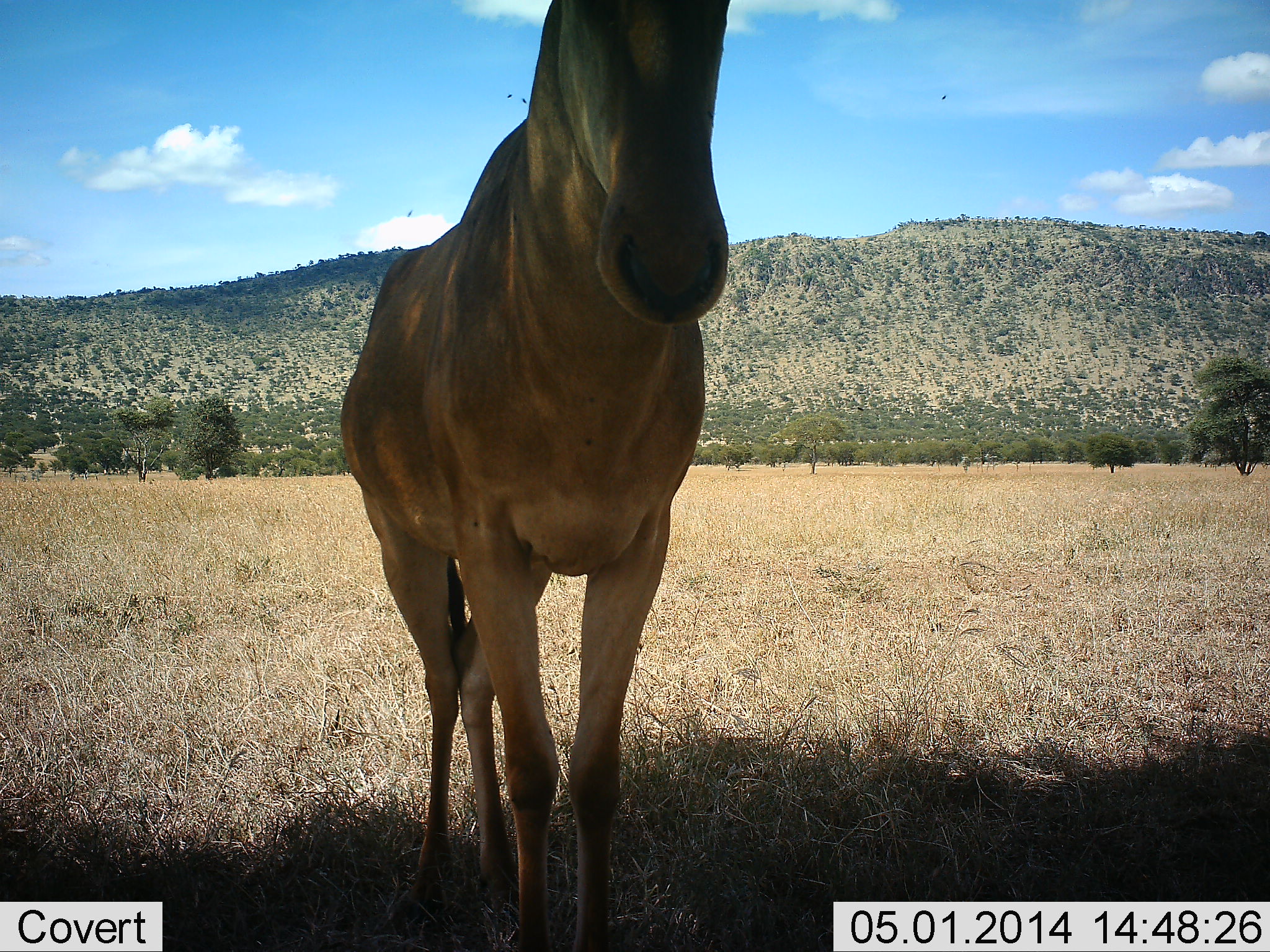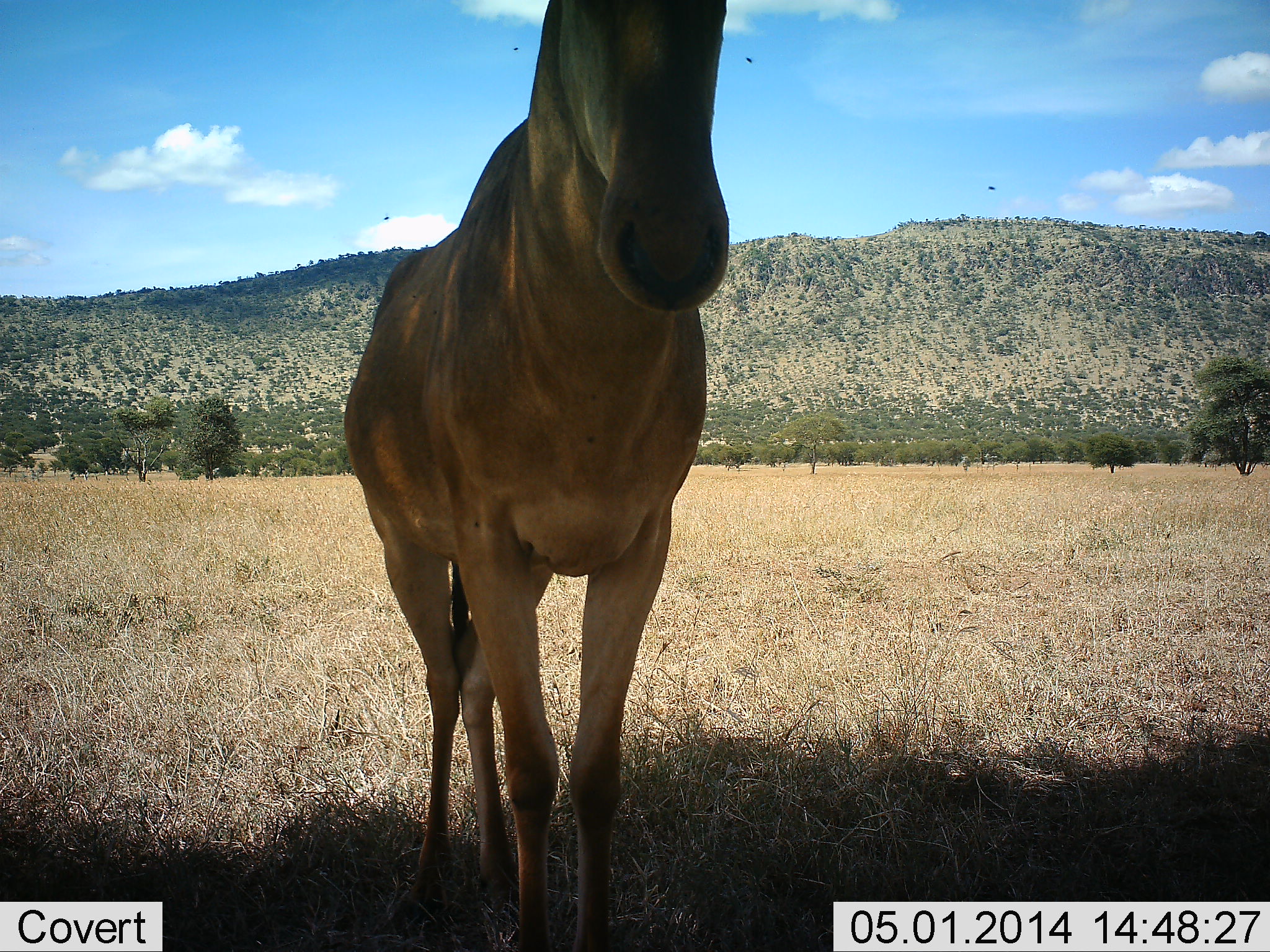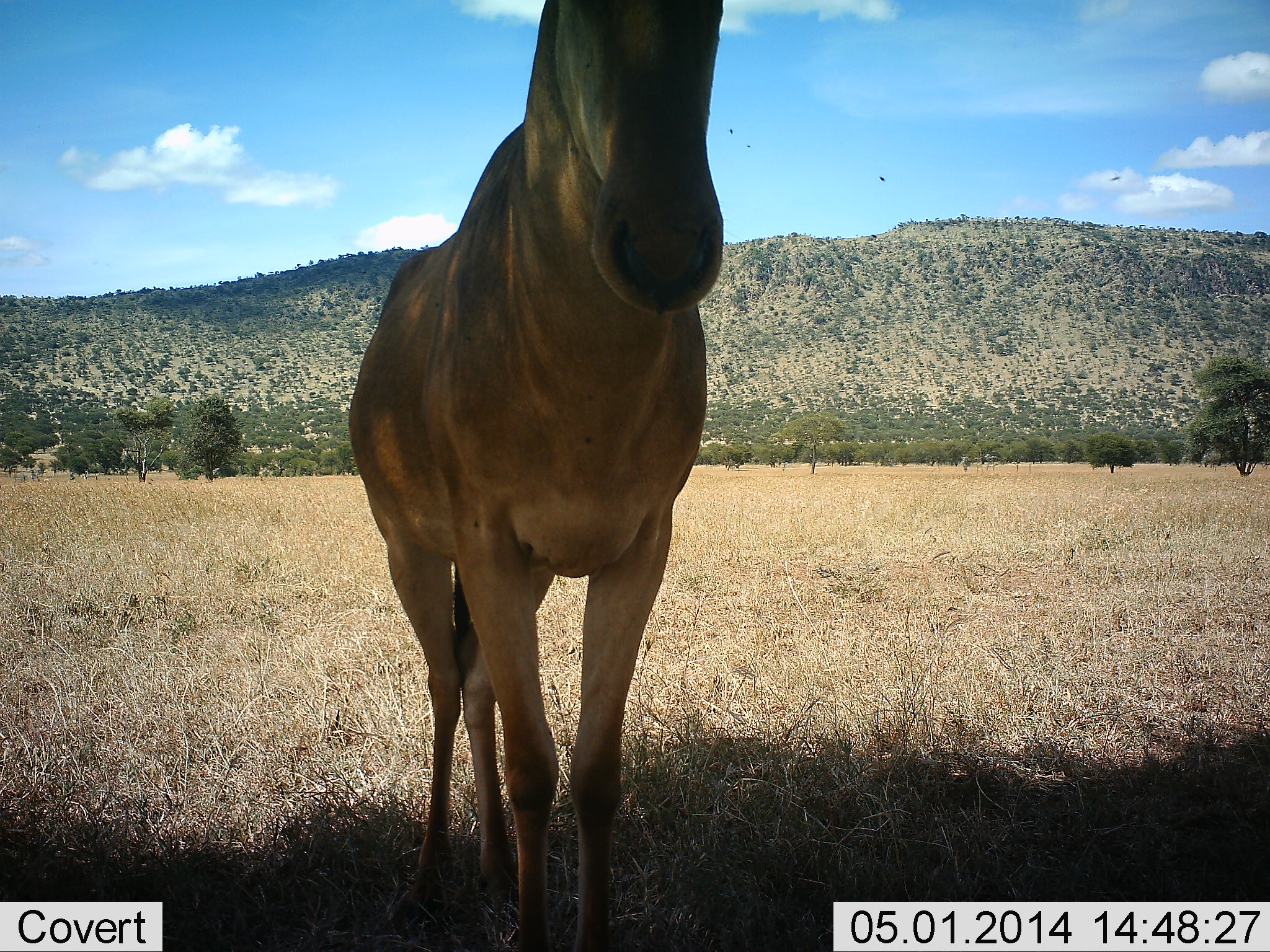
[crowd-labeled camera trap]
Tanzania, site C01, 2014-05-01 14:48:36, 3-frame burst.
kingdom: Animalia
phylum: Chordata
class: Mammalia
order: Artiodactyla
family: Bovidae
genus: Alcelaphus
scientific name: Alcelaphus buselaphus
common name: hartebeest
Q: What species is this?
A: Hartebeest (Alcelaphus buselaphus).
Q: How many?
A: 1.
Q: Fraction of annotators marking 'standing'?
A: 100%.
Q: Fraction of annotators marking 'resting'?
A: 0%.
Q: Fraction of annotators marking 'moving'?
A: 0%.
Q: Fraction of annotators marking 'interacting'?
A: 0%.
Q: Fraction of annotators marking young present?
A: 0%.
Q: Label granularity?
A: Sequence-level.